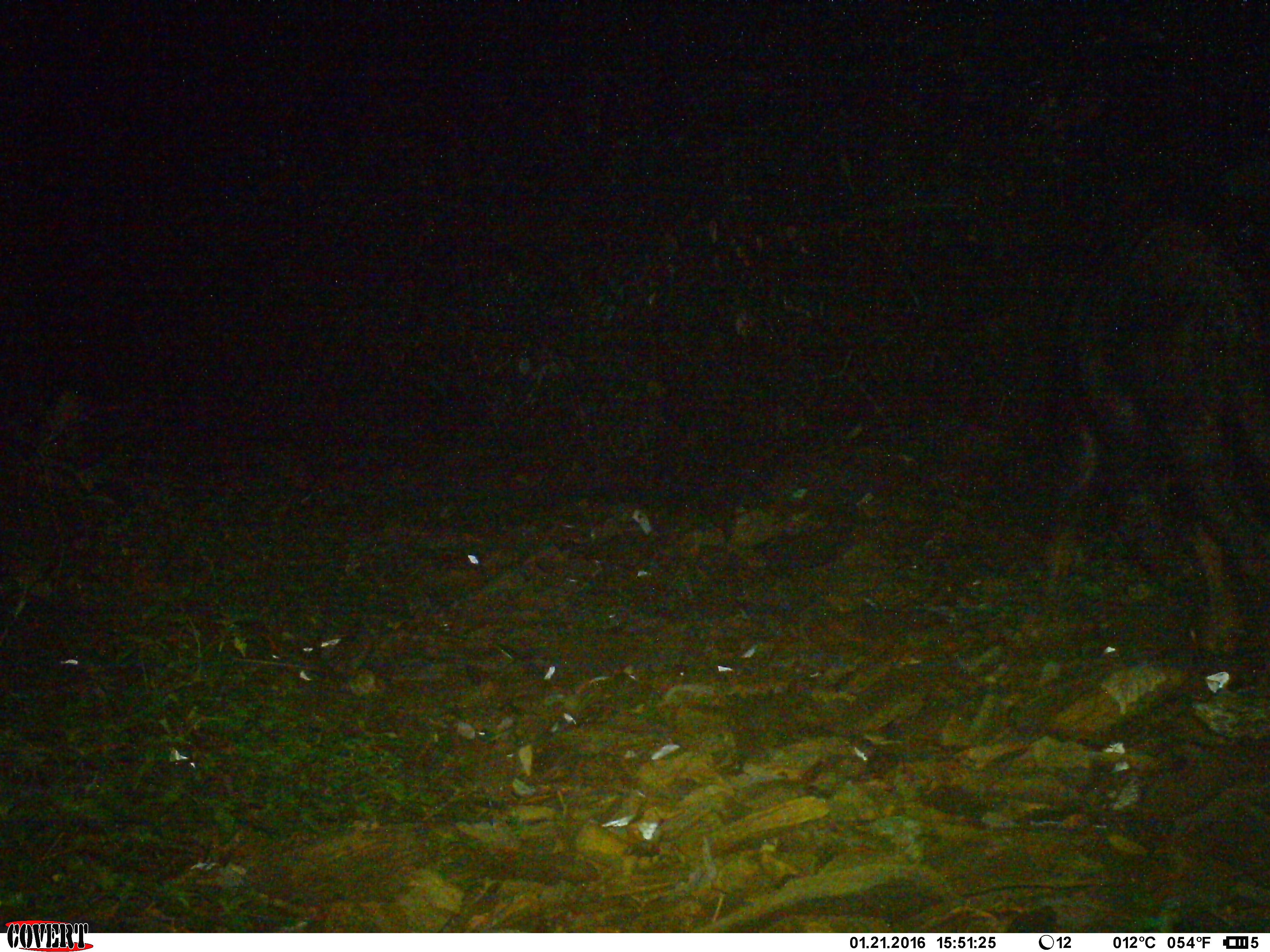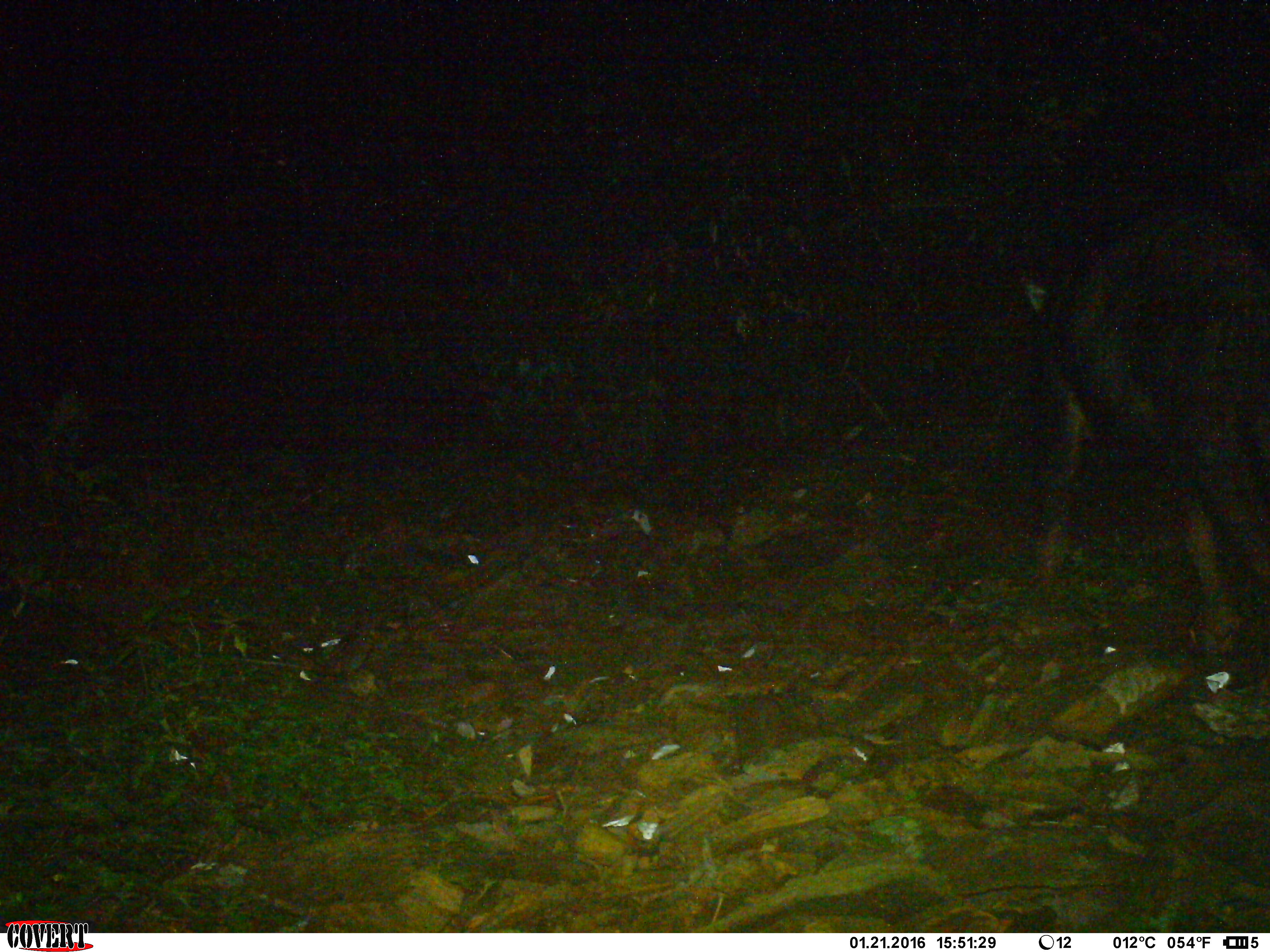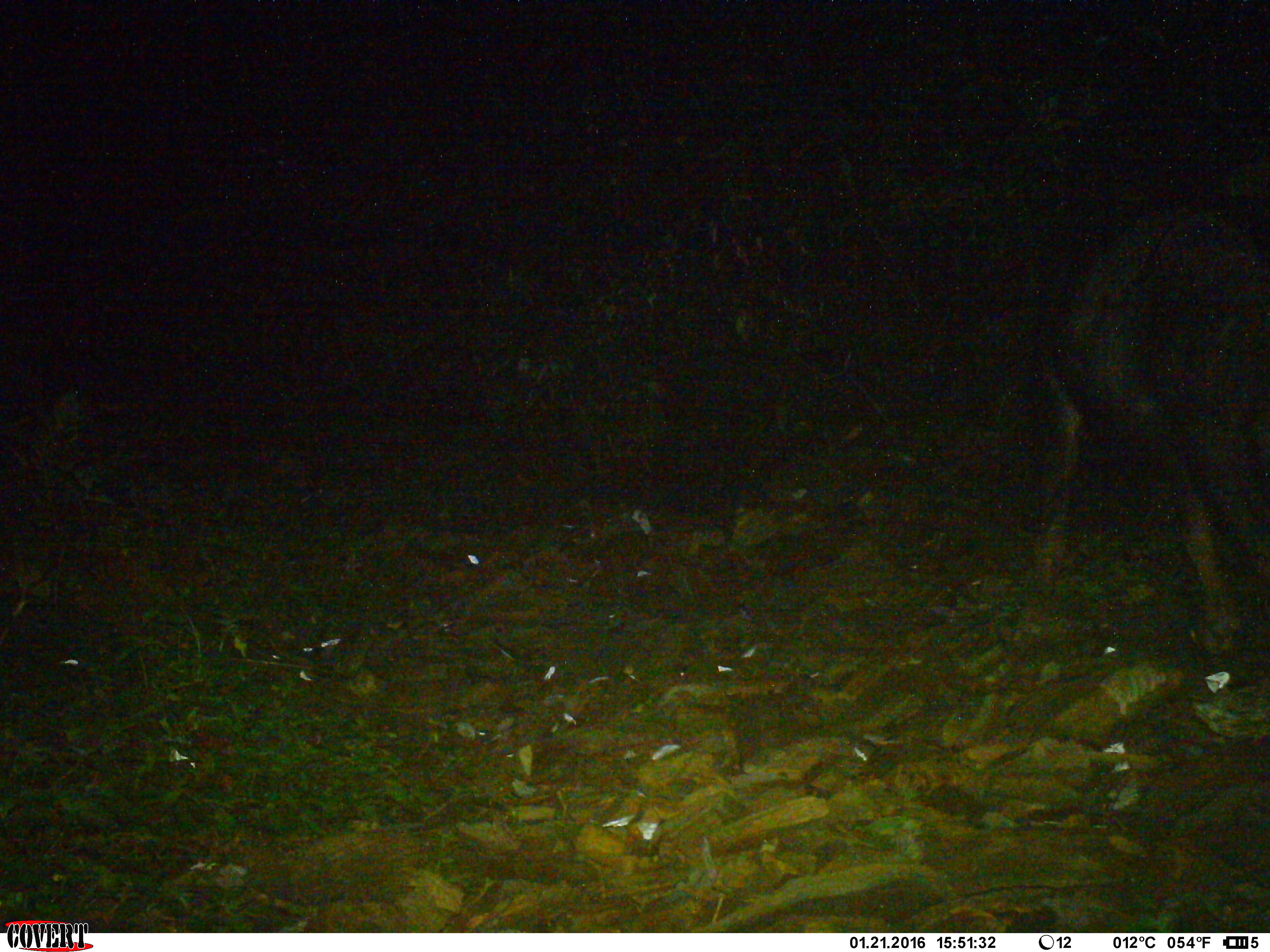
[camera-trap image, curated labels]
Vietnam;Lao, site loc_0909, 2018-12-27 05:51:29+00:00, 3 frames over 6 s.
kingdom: Animalia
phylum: Chordata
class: Mammalia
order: Artiodactyla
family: Bovidae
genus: Capricornis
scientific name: Capricornis sumatraensis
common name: chinese serow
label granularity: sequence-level